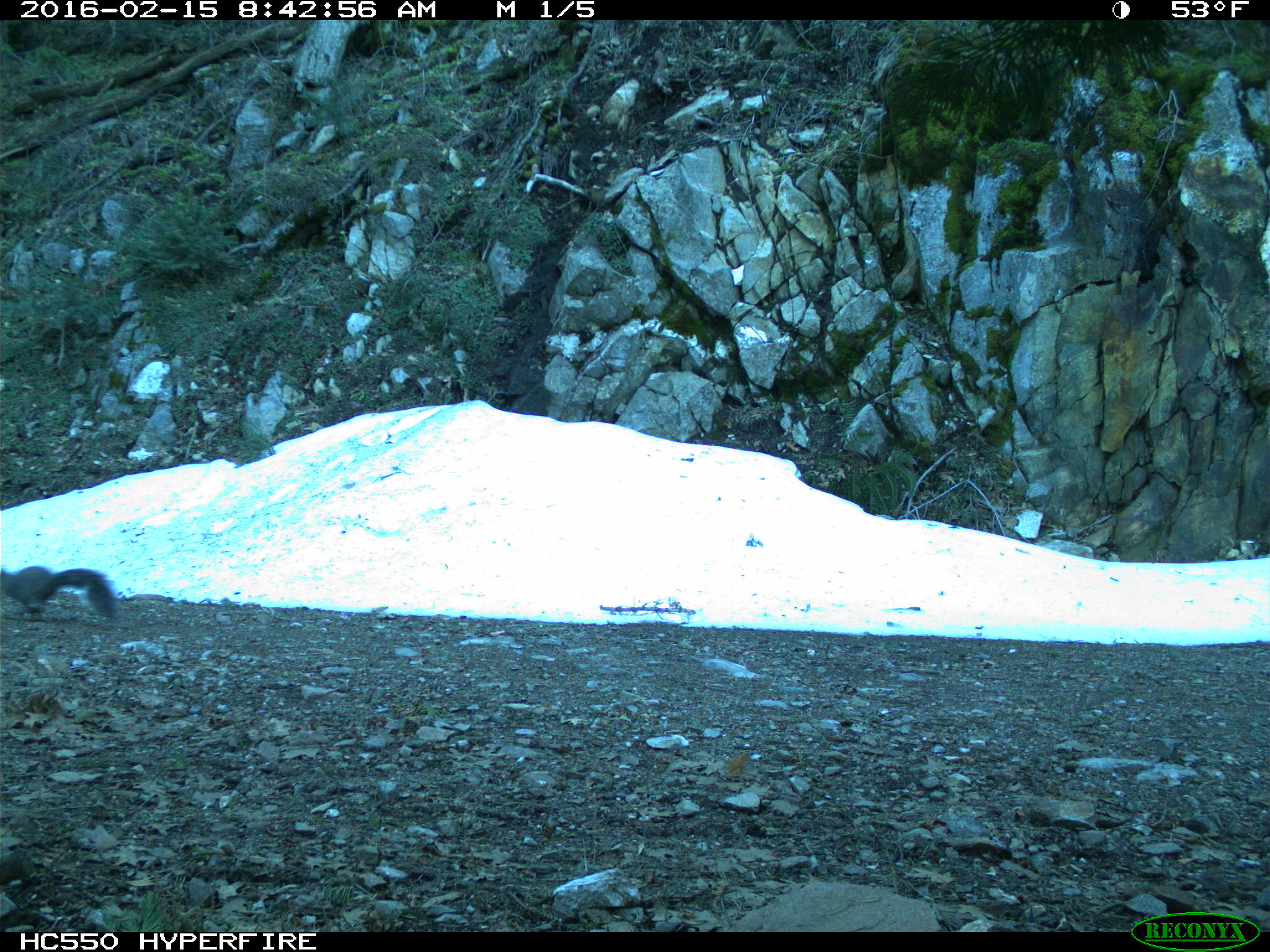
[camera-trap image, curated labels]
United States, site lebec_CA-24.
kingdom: Animalia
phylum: Chordata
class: Mammalia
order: Rodentia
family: Sciuridae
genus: Sciurus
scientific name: Sciurus carolinensis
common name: eastern gray squirrel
Sciurus carolinensis (eastern gray squirrel).